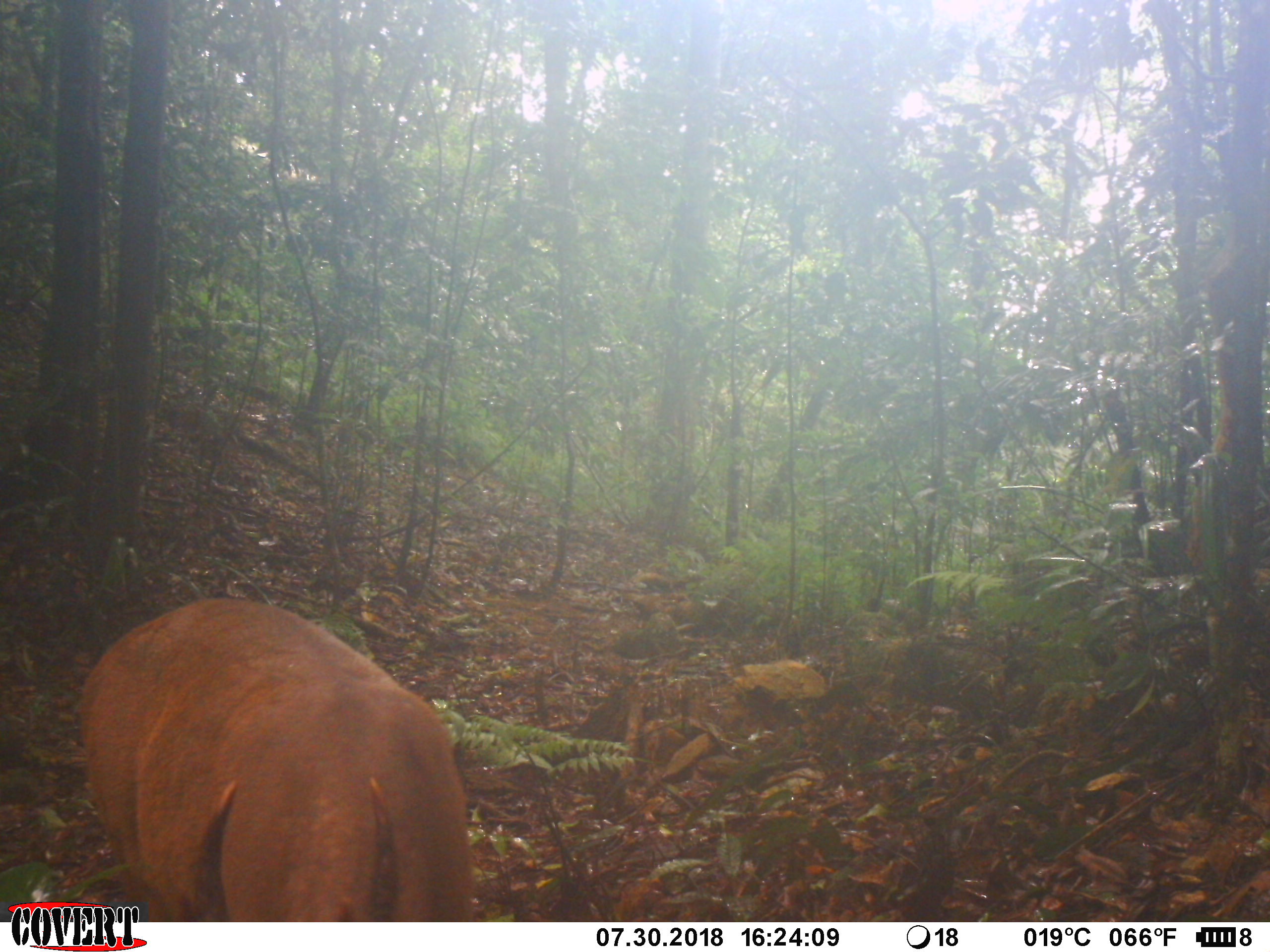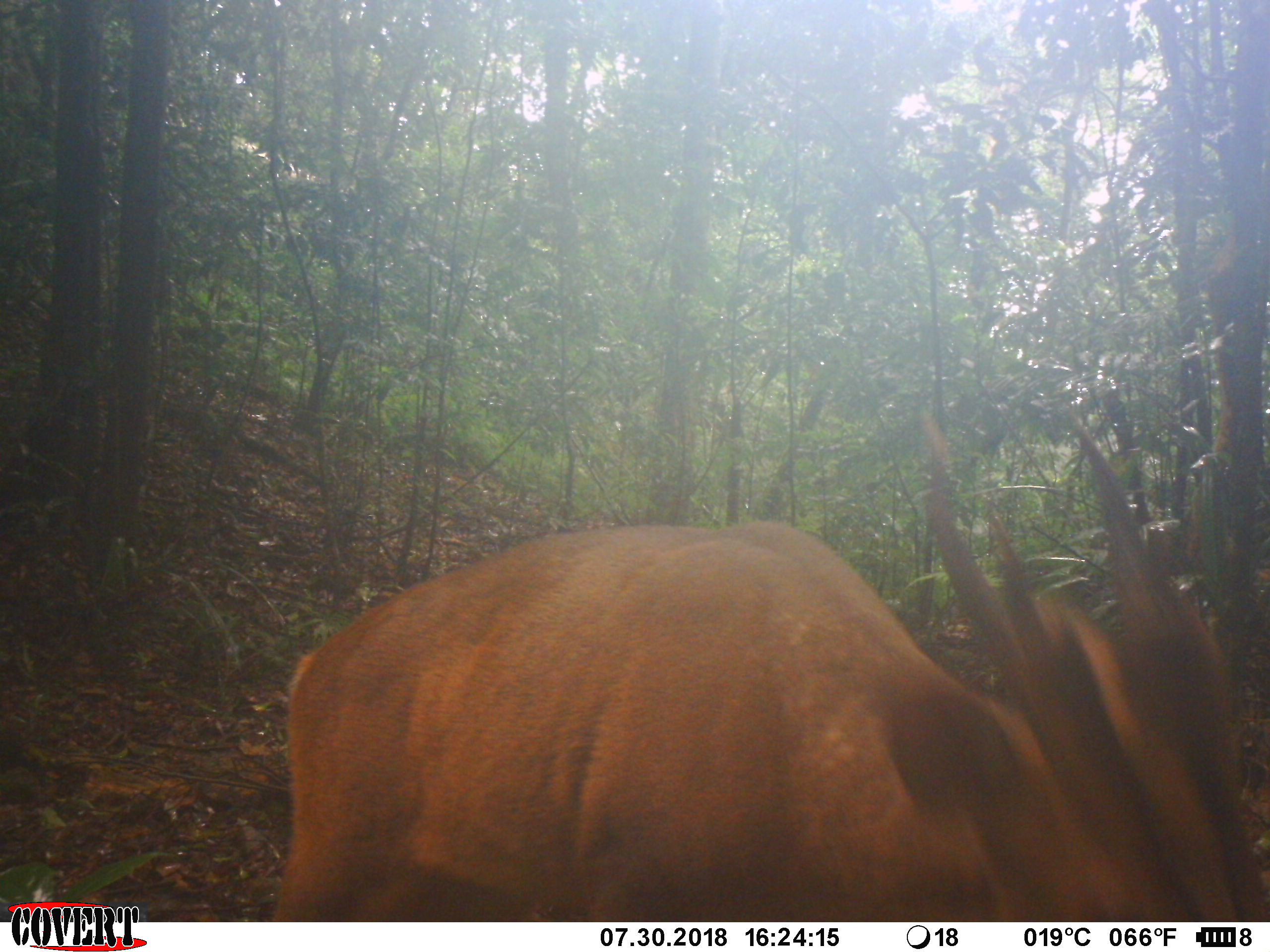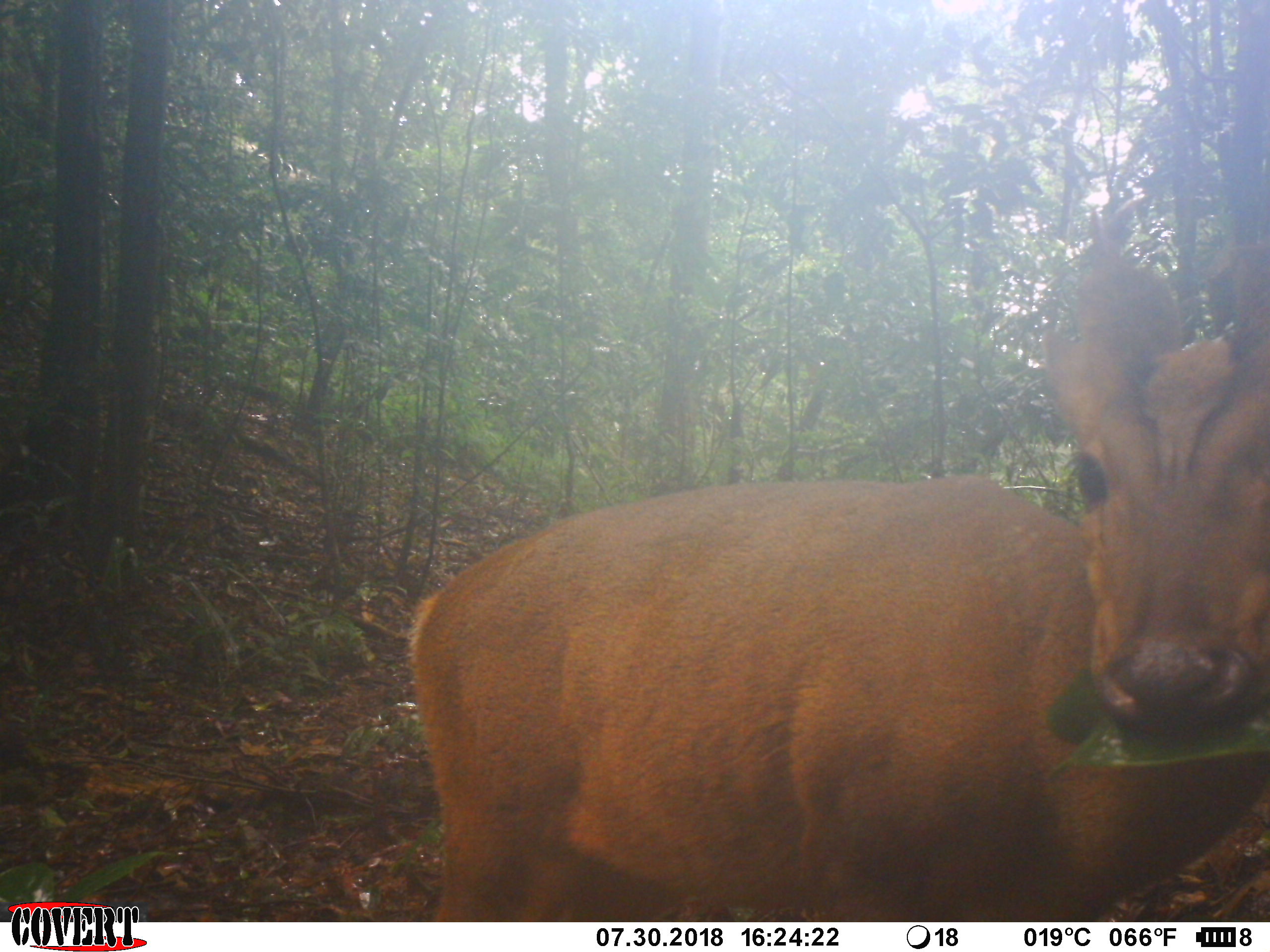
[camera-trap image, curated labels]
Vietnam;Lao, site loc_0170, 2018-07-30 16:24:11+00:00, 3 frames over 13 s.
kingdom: Animalia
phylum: Chordata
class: Mammalia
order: Artiodactyla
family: Cervidae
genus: Muntiacus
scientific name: Muntiacus vuquangensis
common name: large-antlered muntjac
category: large antlered muntjac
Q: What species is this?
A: Large antlered muntjac (large-antlered muntjac) (Muntiacus vuquangensis).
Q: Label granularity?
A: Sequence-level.